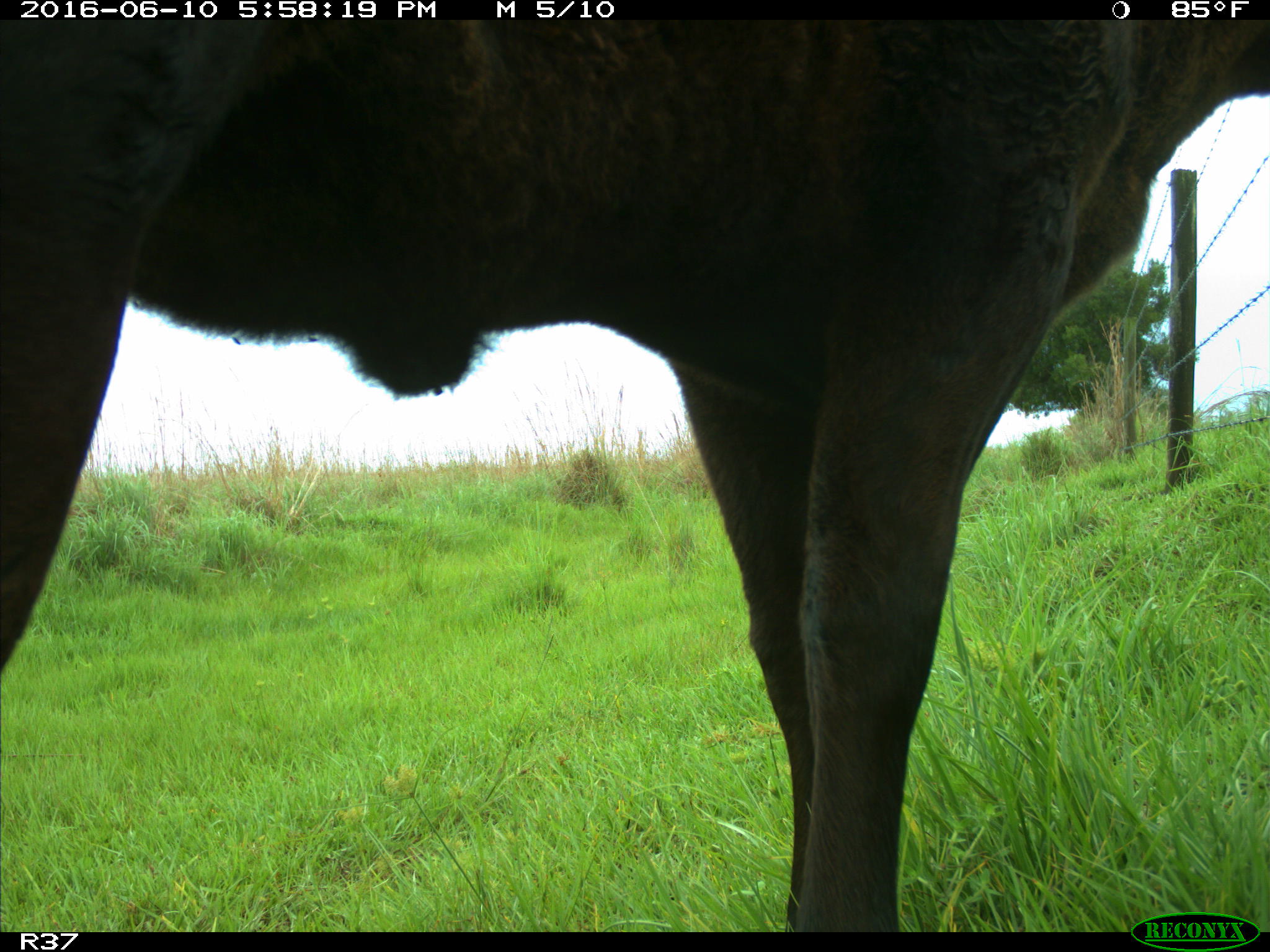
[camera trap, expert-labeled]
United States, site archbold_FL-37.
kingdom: Animalia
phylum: Chordata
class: Mammalia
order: Artiodactyla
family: Bovidae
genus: Bos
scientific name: Bos taurus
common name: domestic cow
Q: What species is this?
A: Bos taurus (domestic cow).